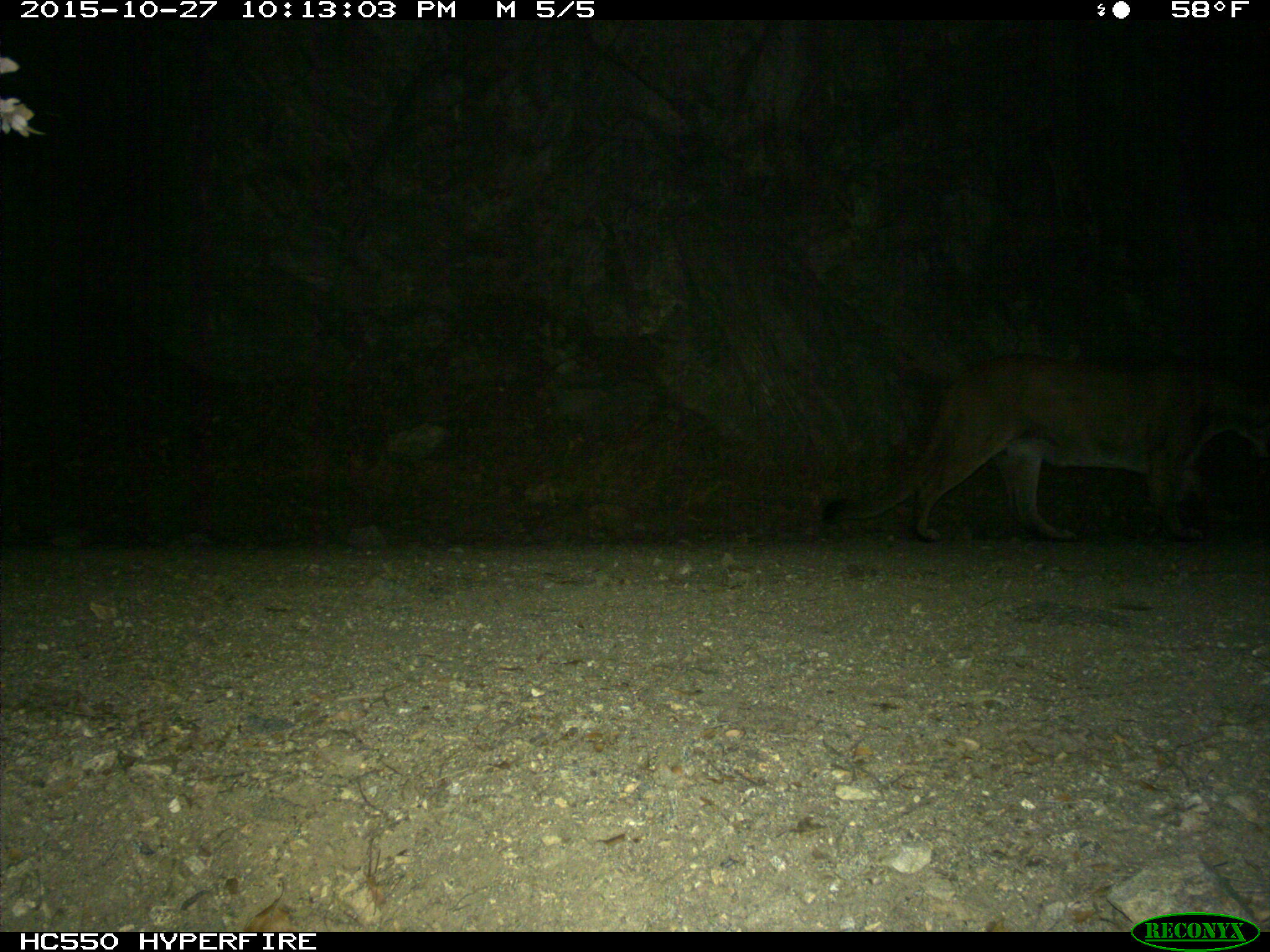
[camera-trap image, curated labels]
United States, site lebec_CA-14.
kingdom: Animalia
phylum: Chordata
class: Mammalia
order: Carnivora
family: Felidae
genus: Puma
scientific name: Puma concolor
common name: mountain lion